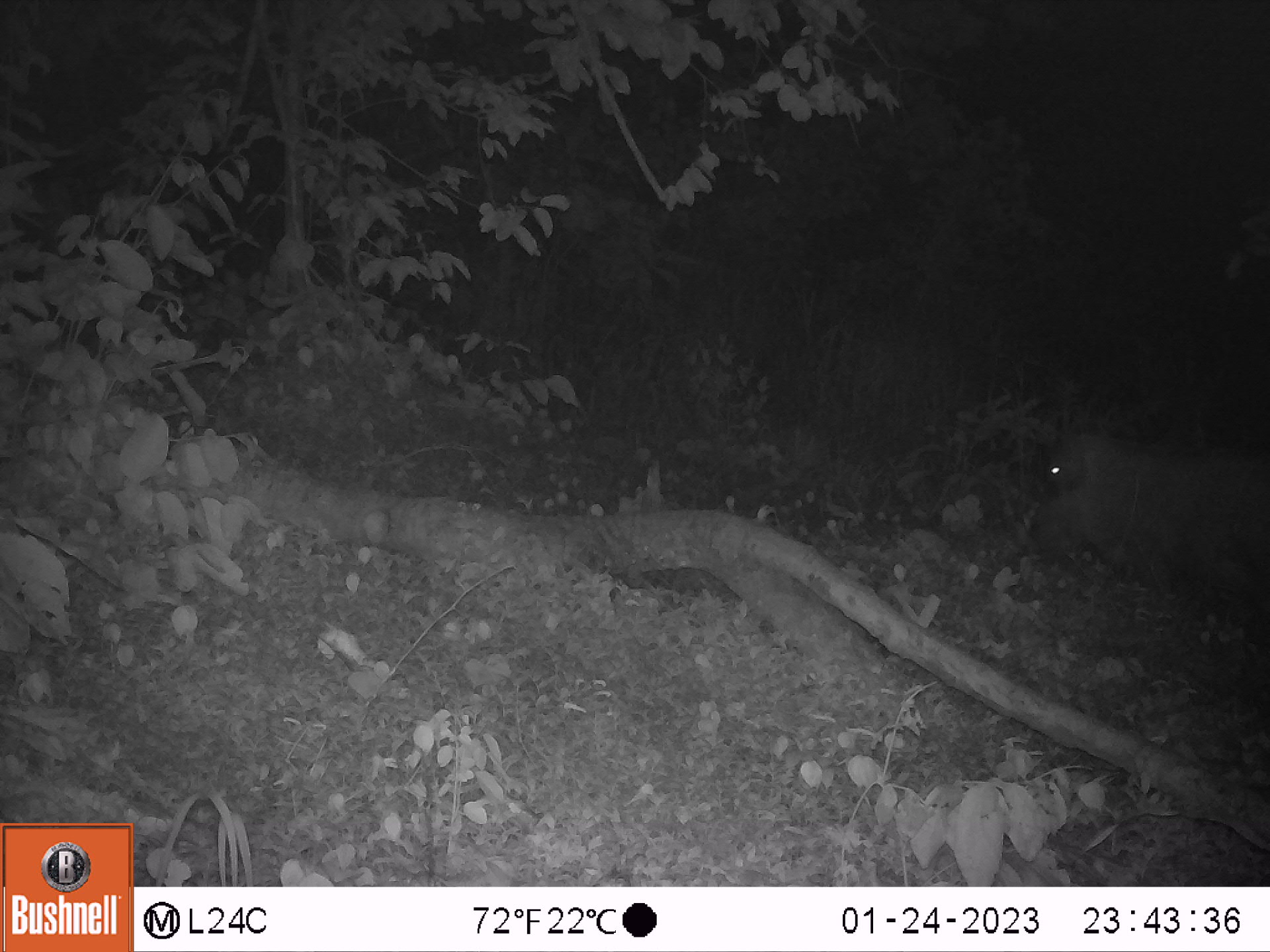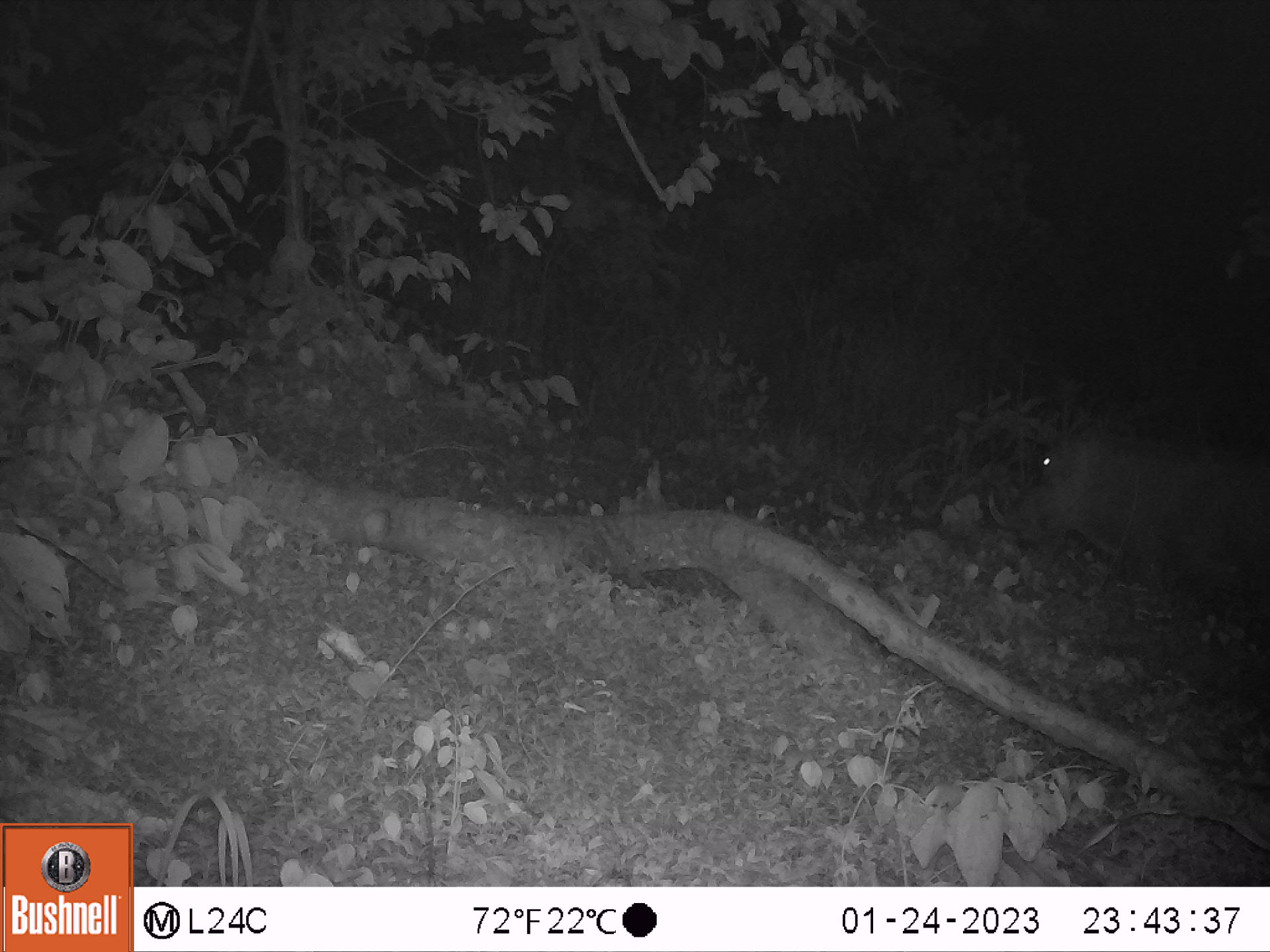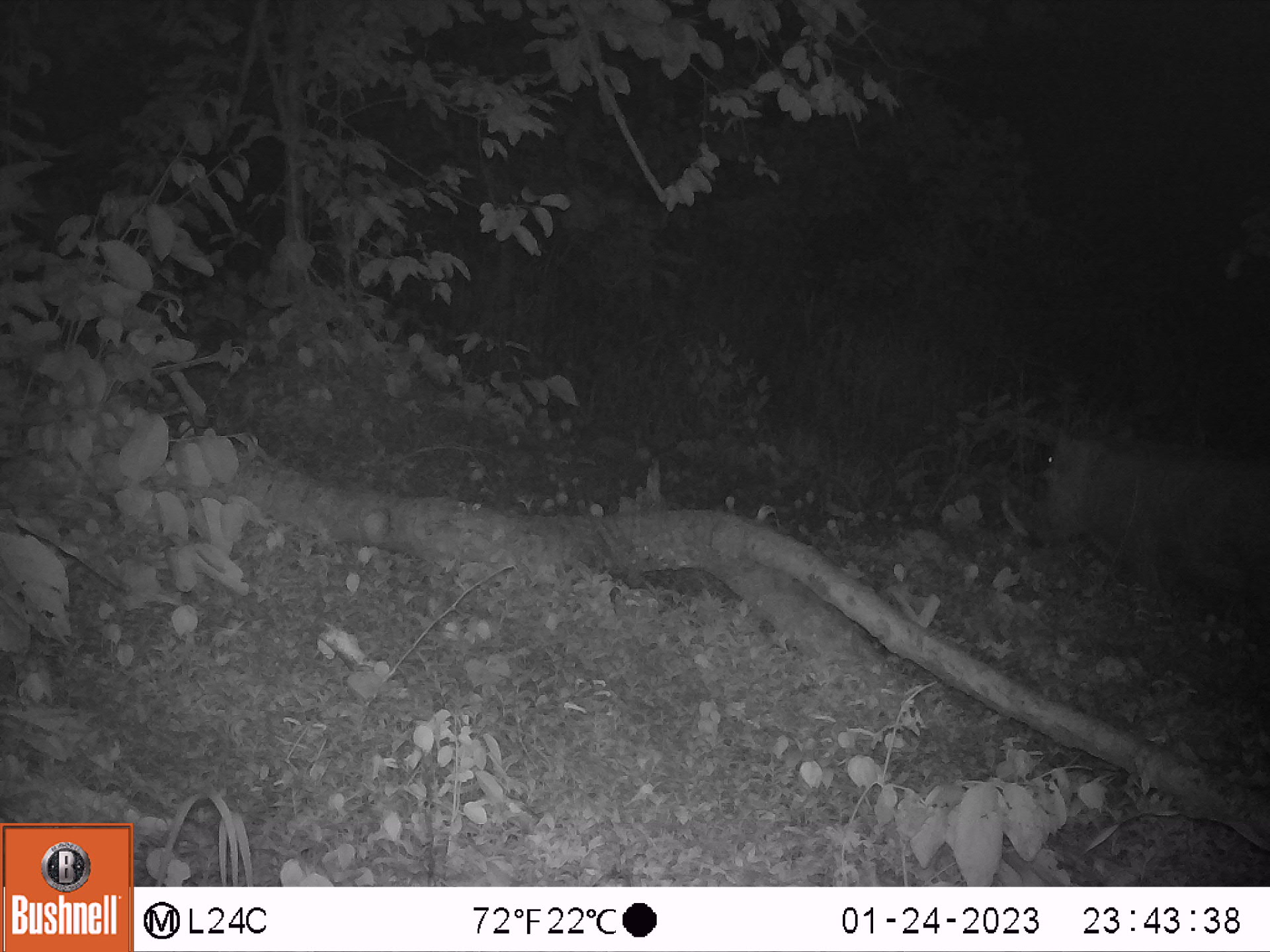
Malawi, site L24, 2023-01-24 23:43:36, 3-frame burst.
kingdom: Animalia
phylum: Chordata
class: Mammalia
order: Artiodactyla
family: Suidae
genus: Phacochoerus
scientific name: Phacochoerus africanus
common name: common warthog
Common warthog (Phacochoerus africanus), count 1.